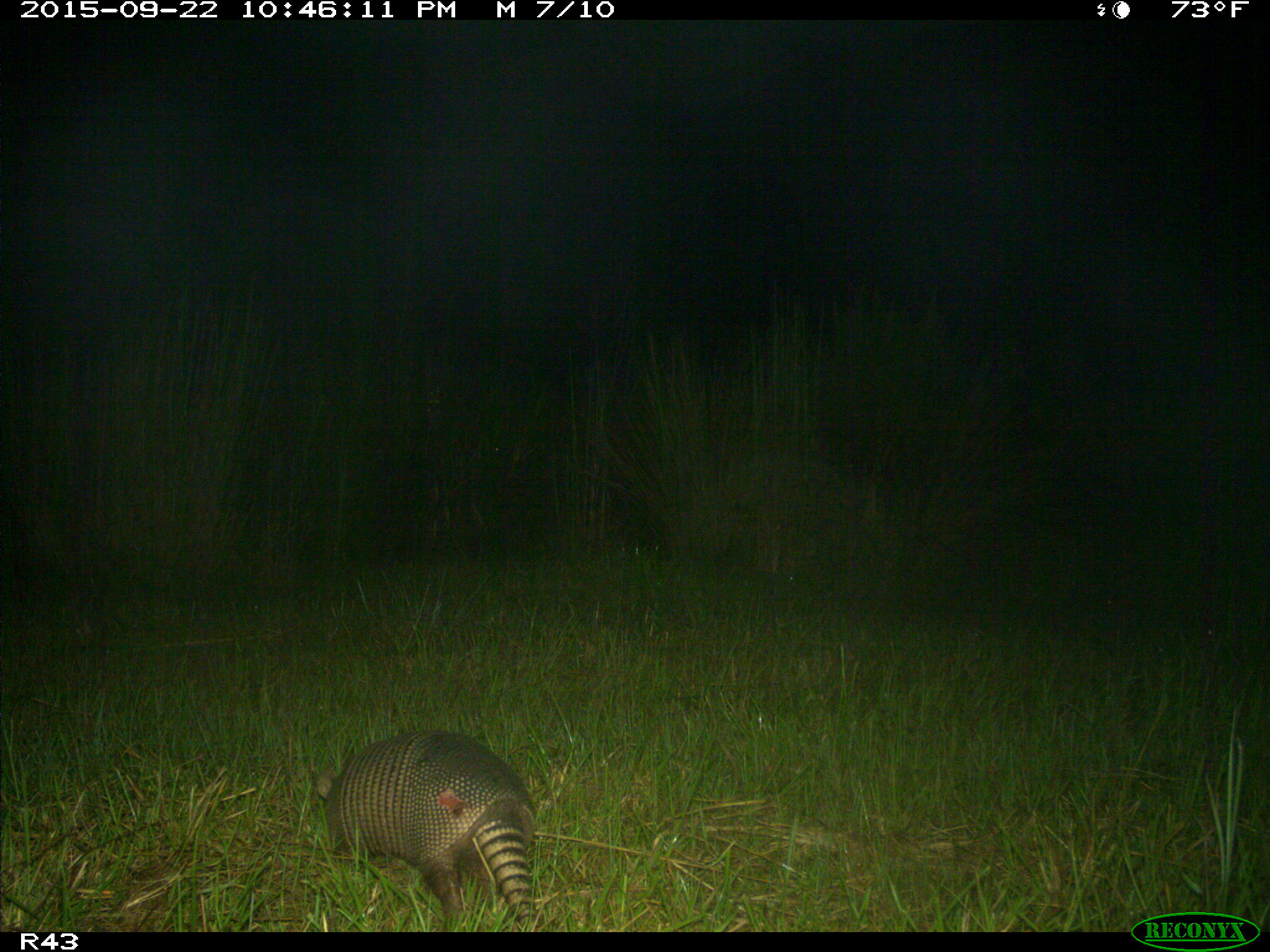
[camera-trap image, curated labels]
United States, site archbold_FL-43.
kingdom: Animalia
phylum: Chordata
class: Mammalia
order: Cingulata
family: Dasypodidae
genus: Dasypus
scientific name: Dasypus novemcinctus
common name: nine-banded armadillo